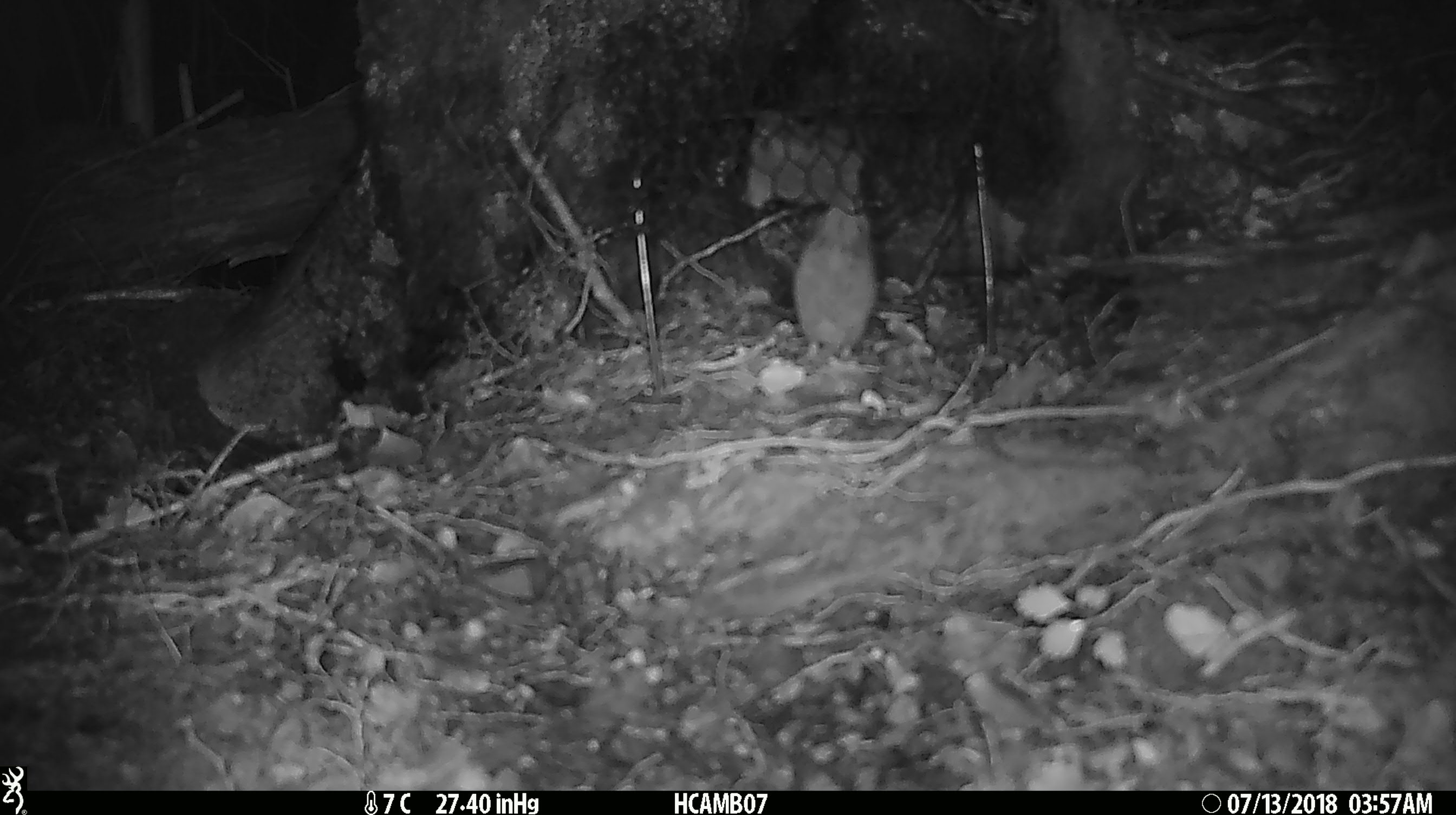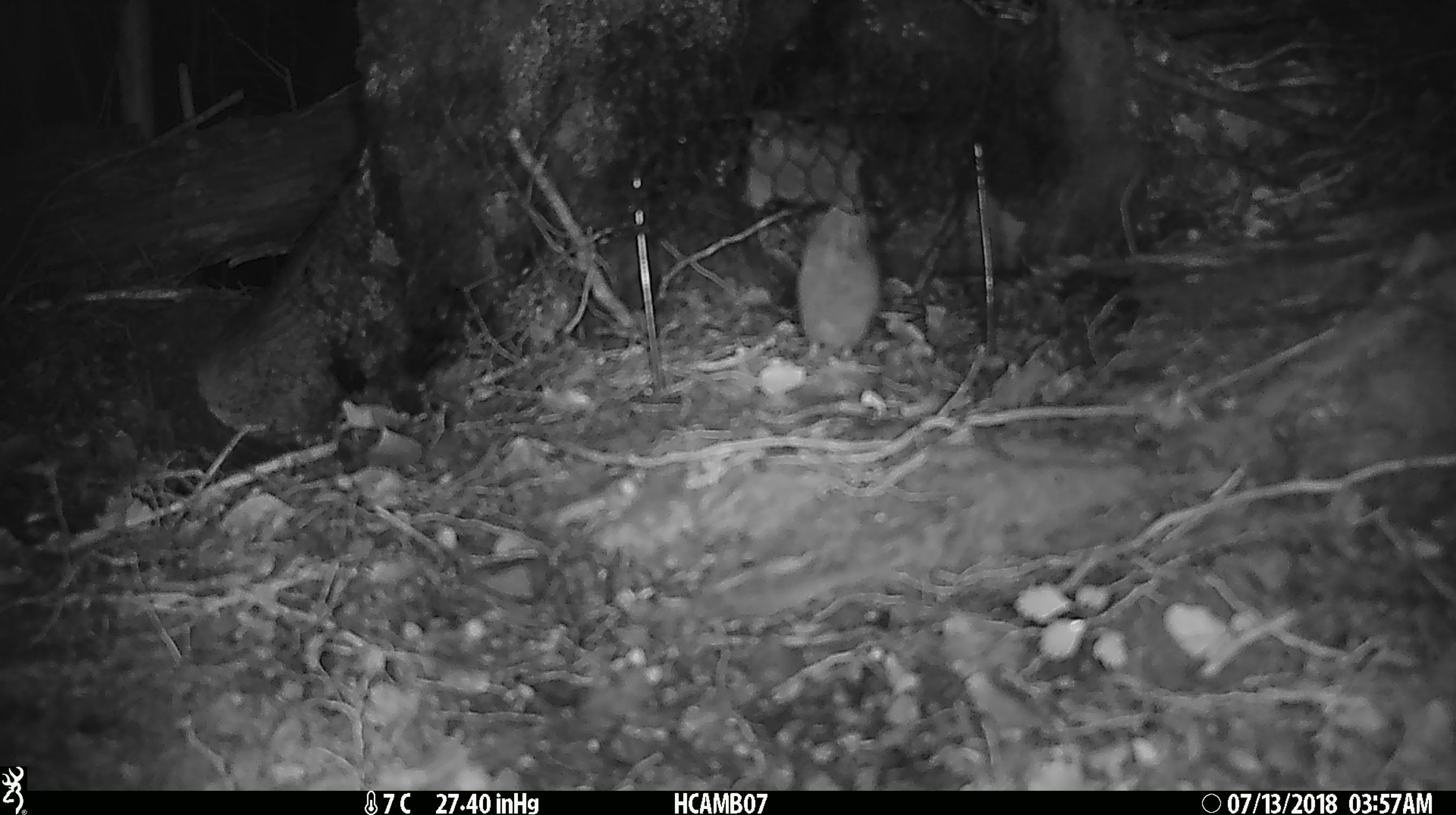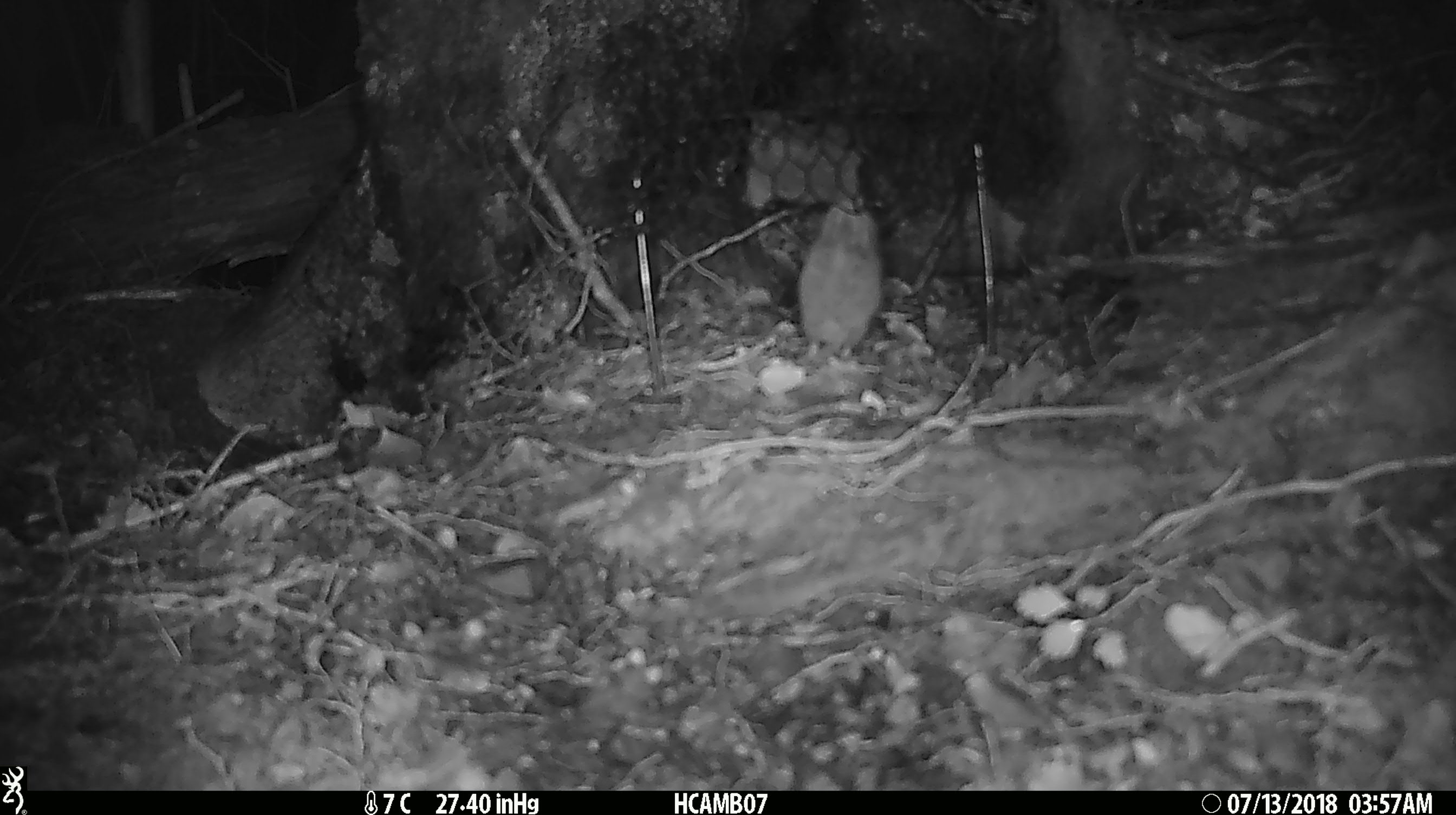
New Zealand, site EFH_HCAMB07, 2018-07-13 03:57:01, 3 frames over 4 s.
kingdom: Animalia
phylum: Chordata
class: Mammalia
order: Rodentia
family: Muridae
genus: Mus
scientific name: Mus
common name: mouse